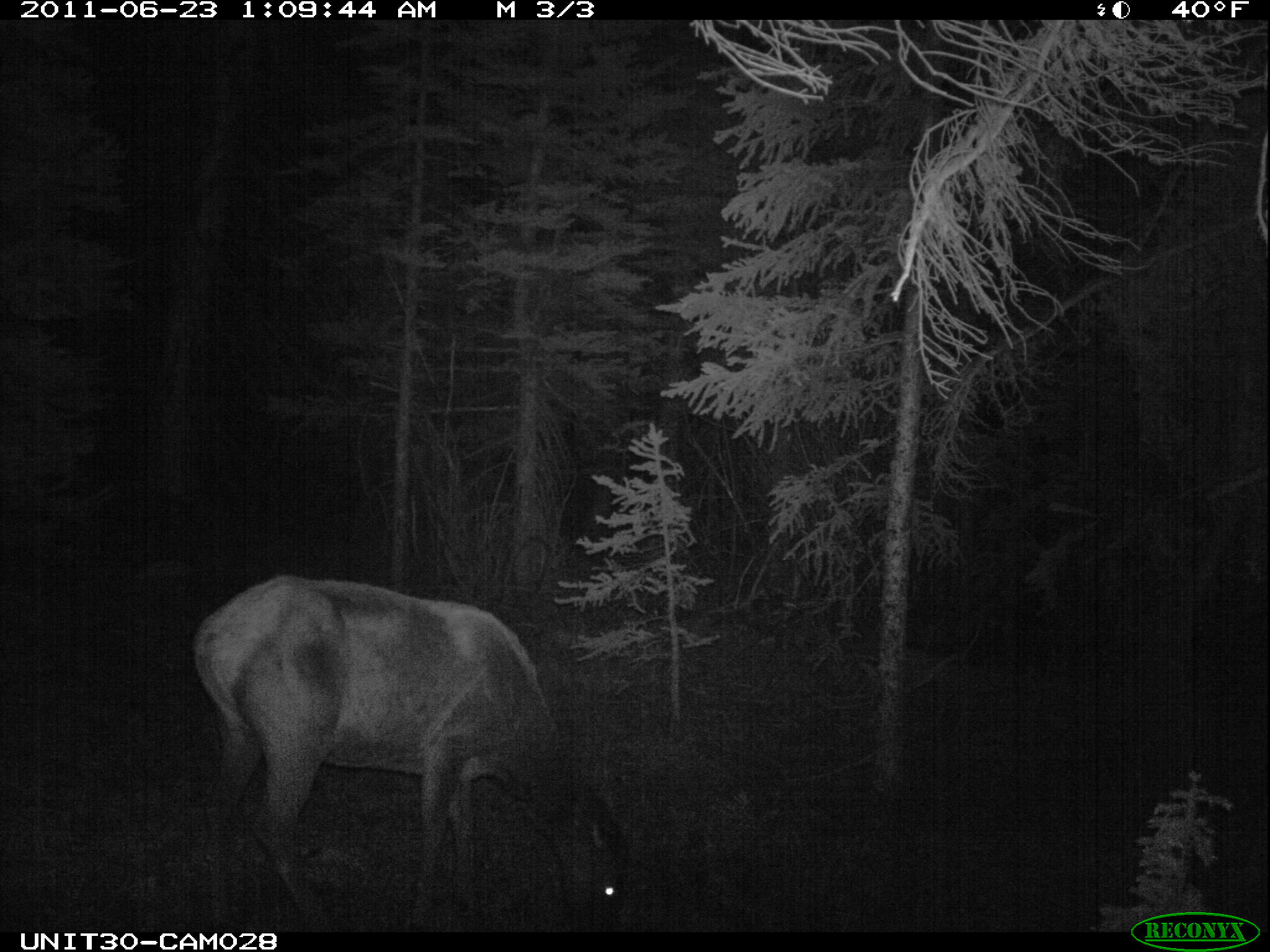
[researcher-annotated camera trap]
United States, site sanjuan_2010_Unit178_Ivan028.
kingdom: Animalia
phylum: Chordata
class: Mammalia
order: Artiodactyla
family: Cervidae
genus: Cervus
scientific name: Cervus elaphus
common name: red deer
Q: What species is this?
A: Cervus elaphus (red deer).